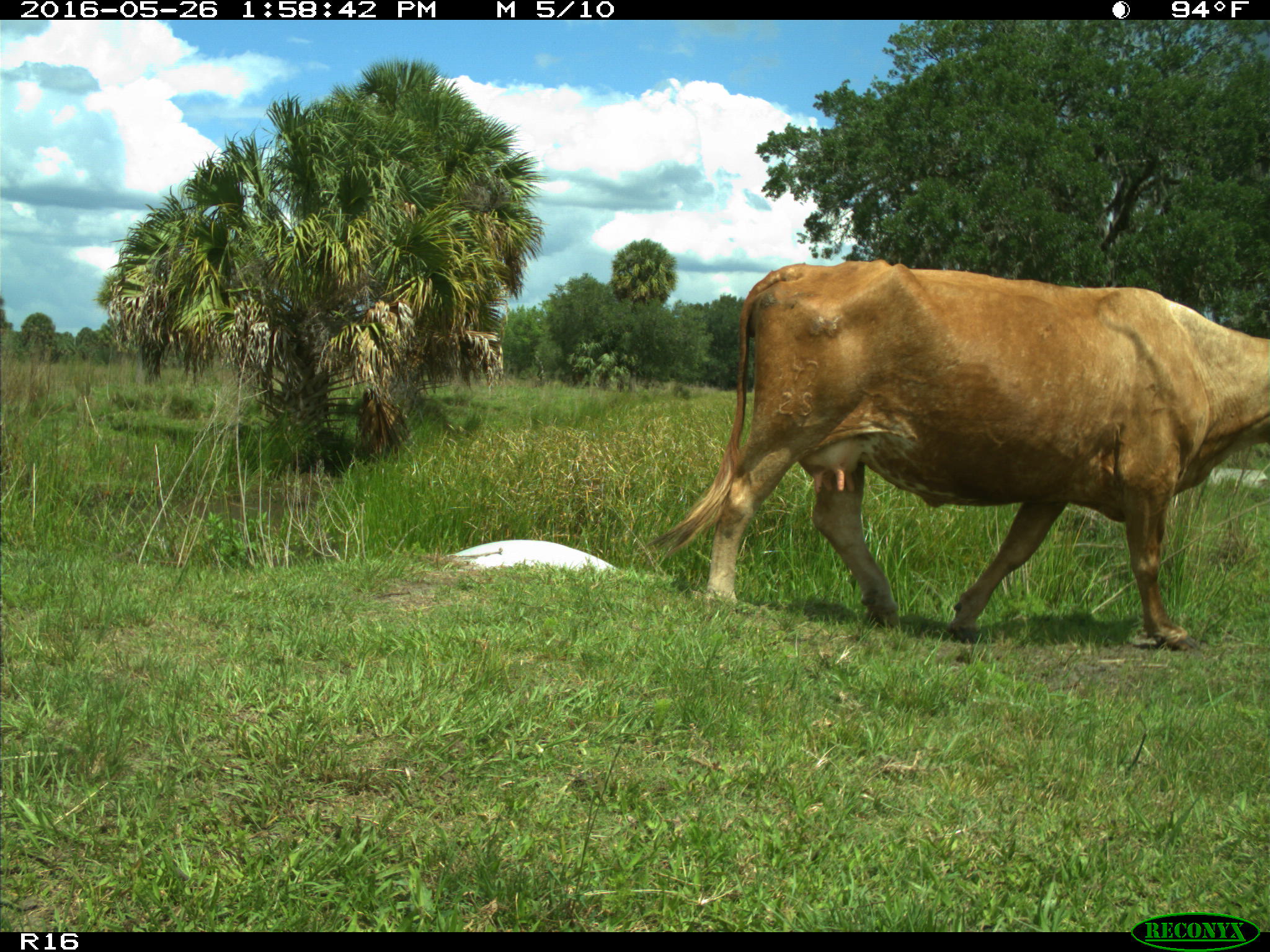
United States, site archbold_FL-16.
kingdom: Animalia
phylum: Chordata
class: Mammalia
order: Artiodactyla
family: Bovidae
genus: Bos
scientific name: Bos taurus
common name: domestic cow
Bos taurus (domestic cow).